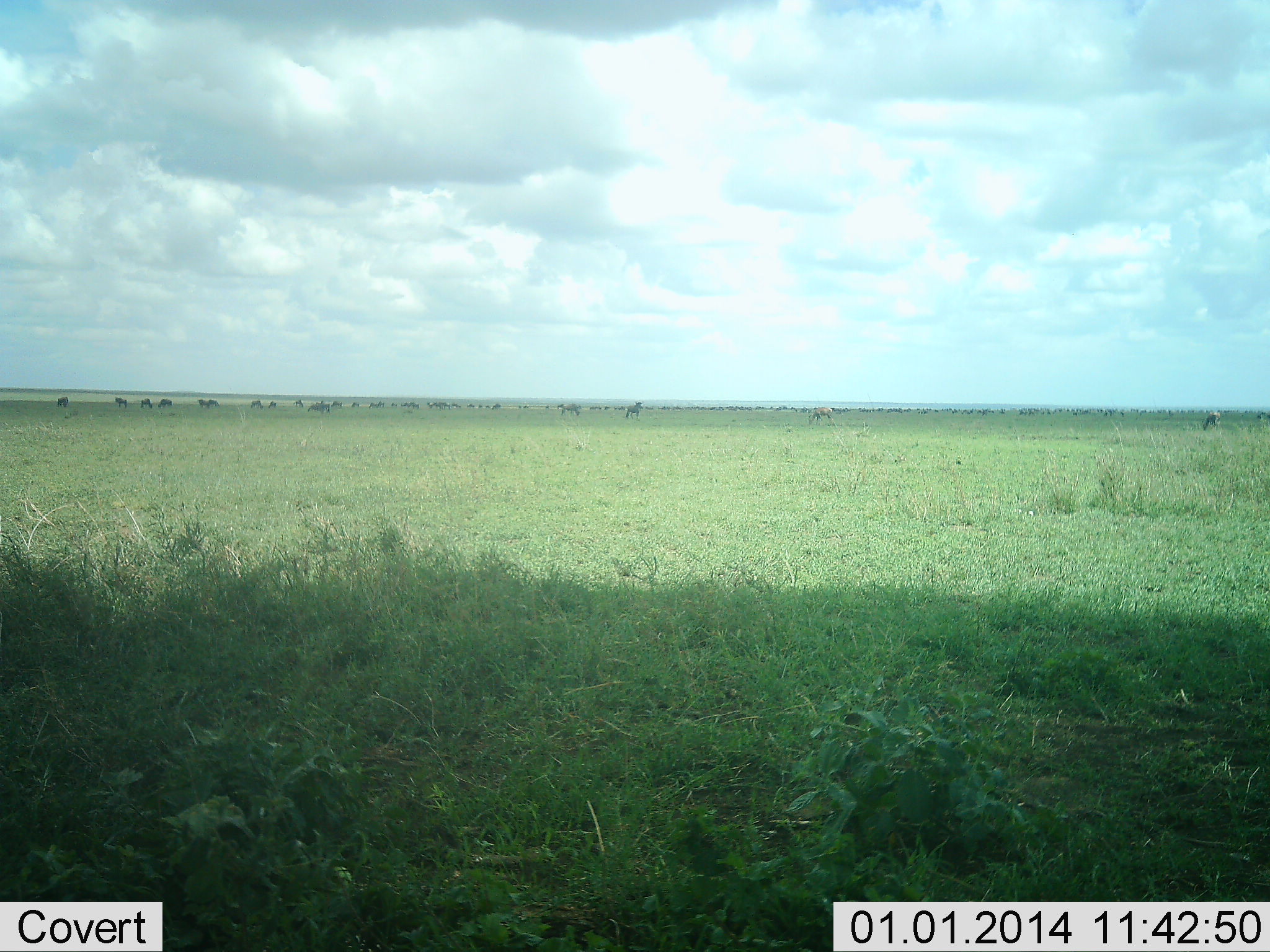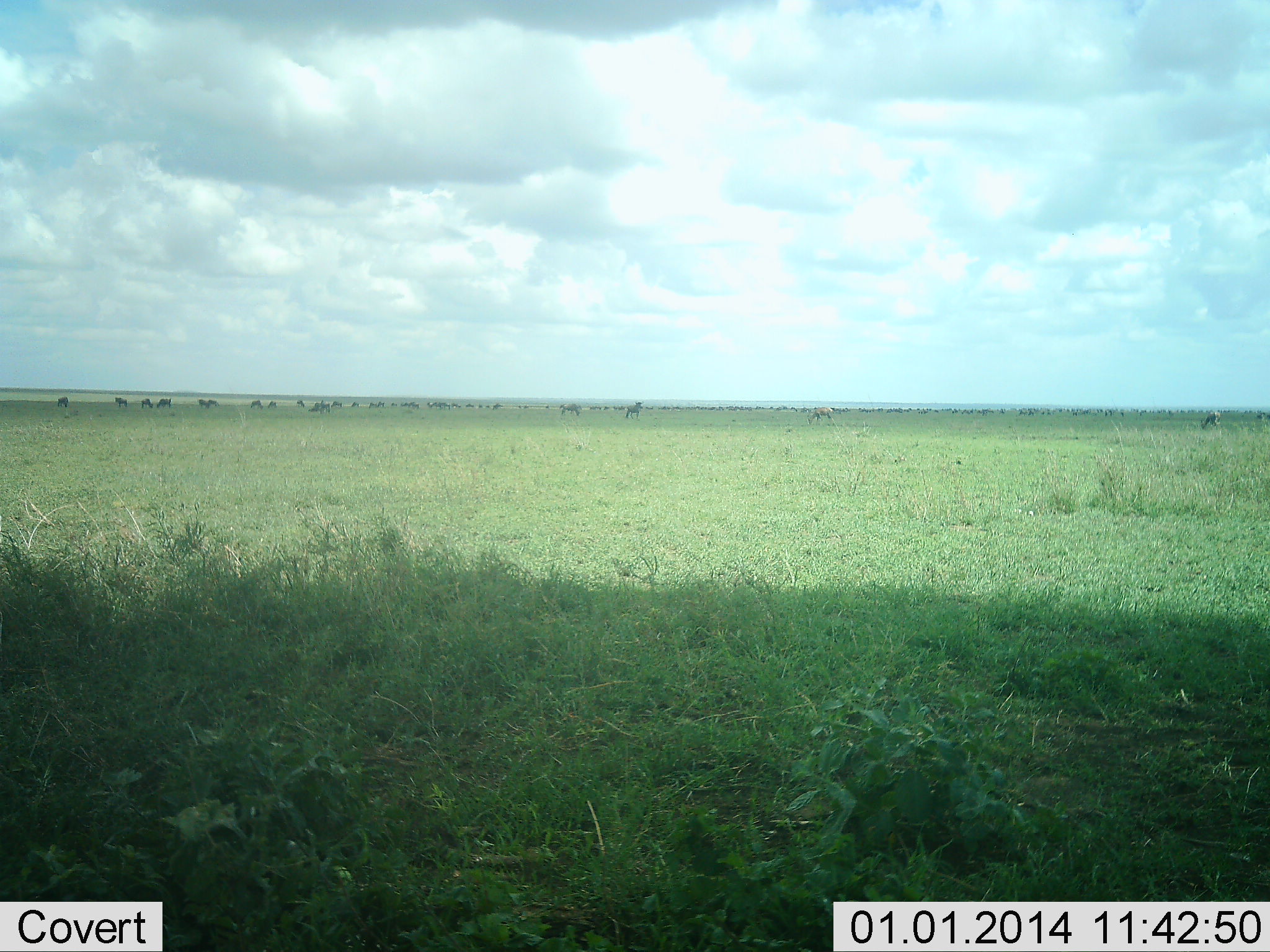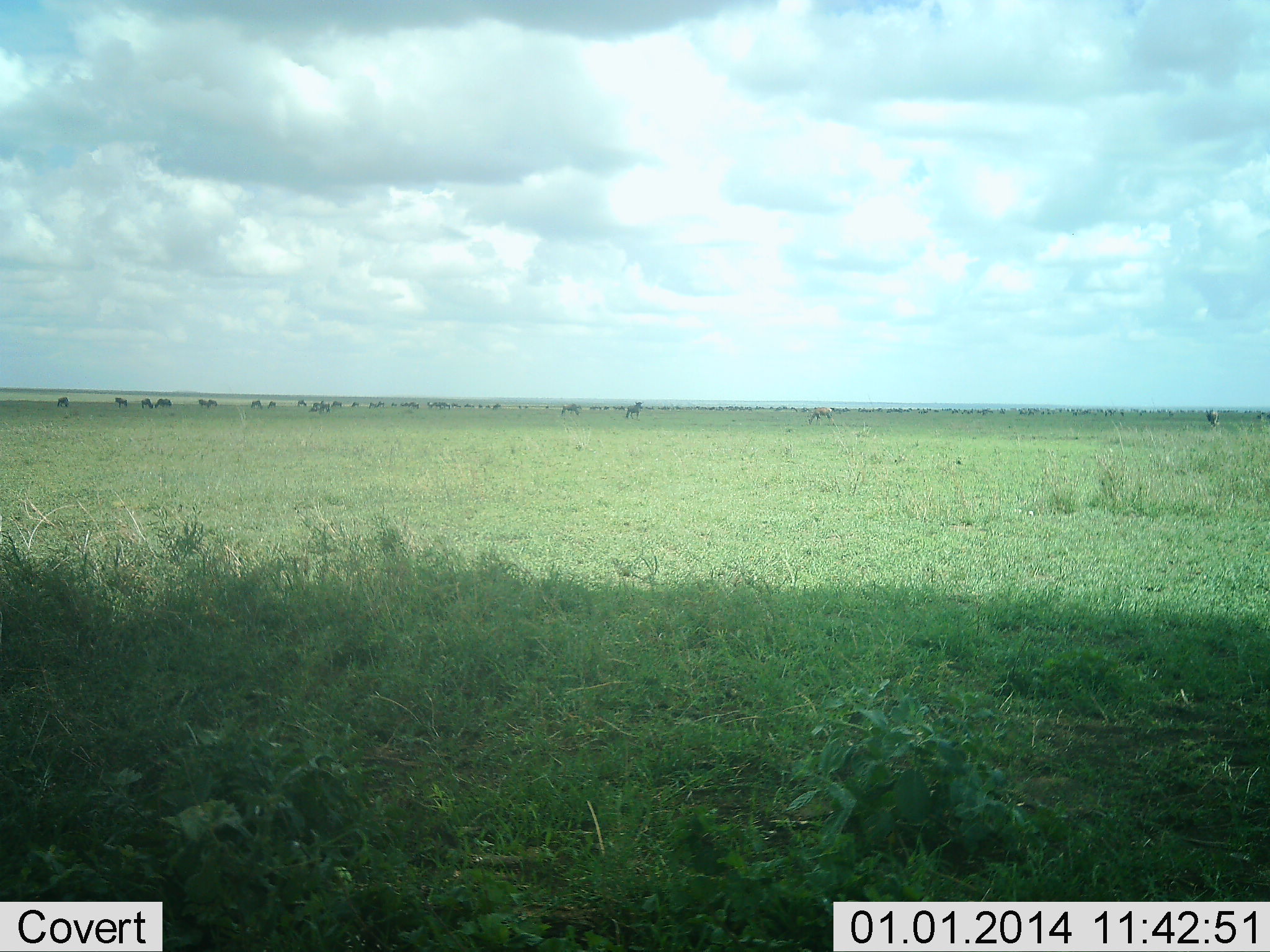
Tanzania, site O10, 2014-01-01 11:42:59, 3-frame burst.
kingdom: Animalia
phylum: Chordata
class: Mammalia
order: Artiodactyla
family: Bovidae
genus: Connochaetes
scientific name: Connochaetes taurinus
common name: blue wildebeest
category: wildebeest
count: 11-50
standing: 80%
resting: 0%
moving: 20%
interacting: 0%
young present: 0%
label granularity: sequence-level